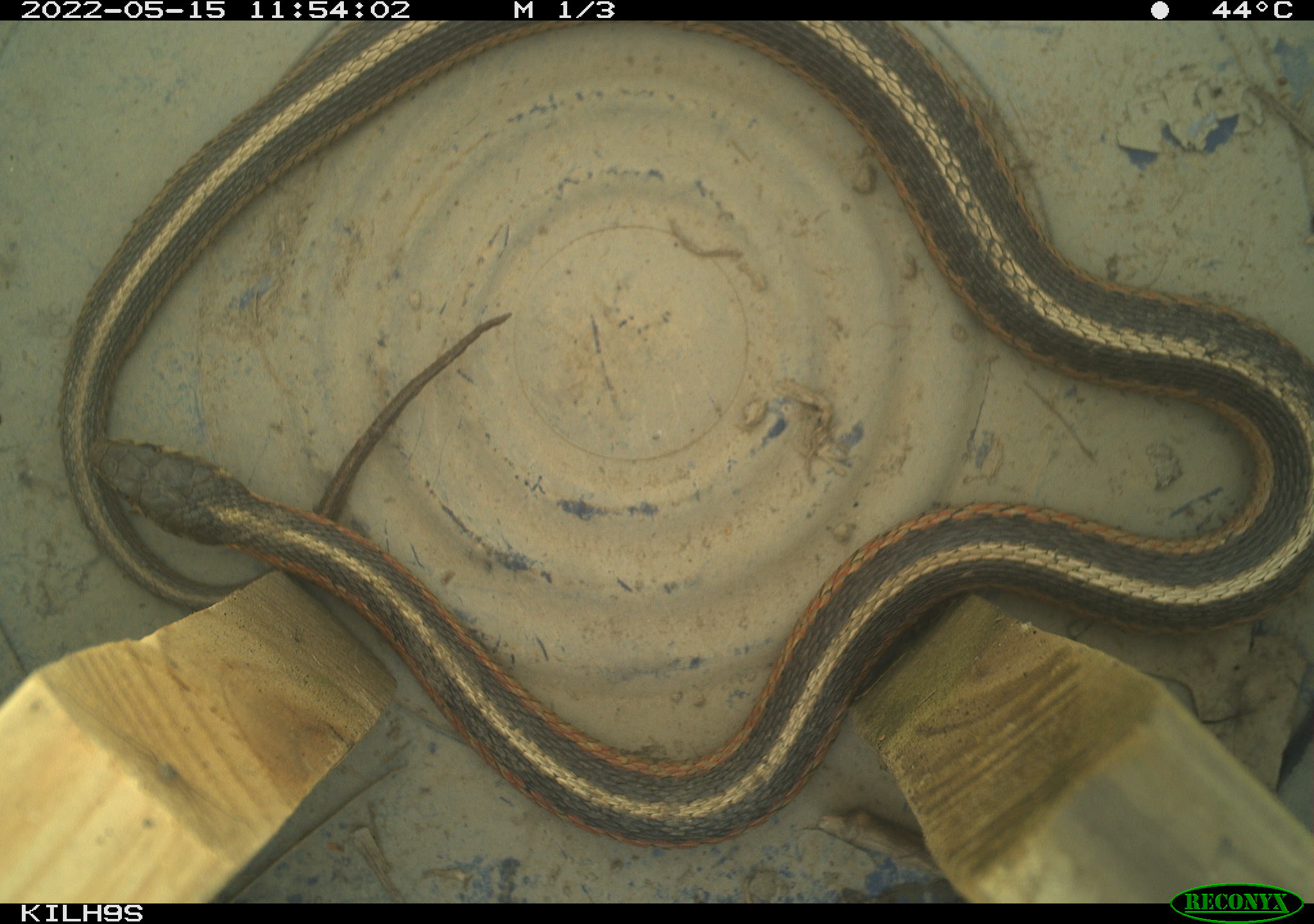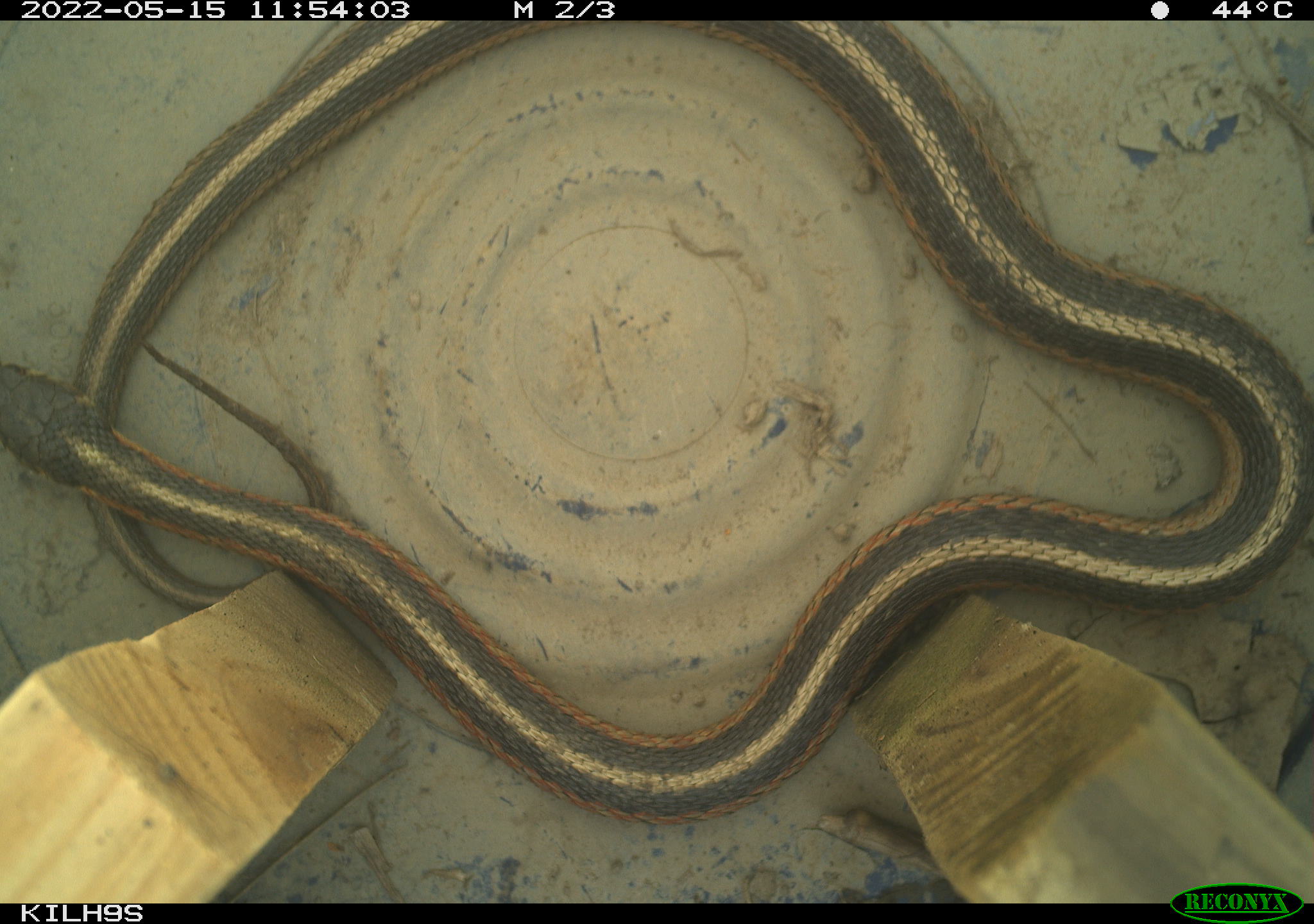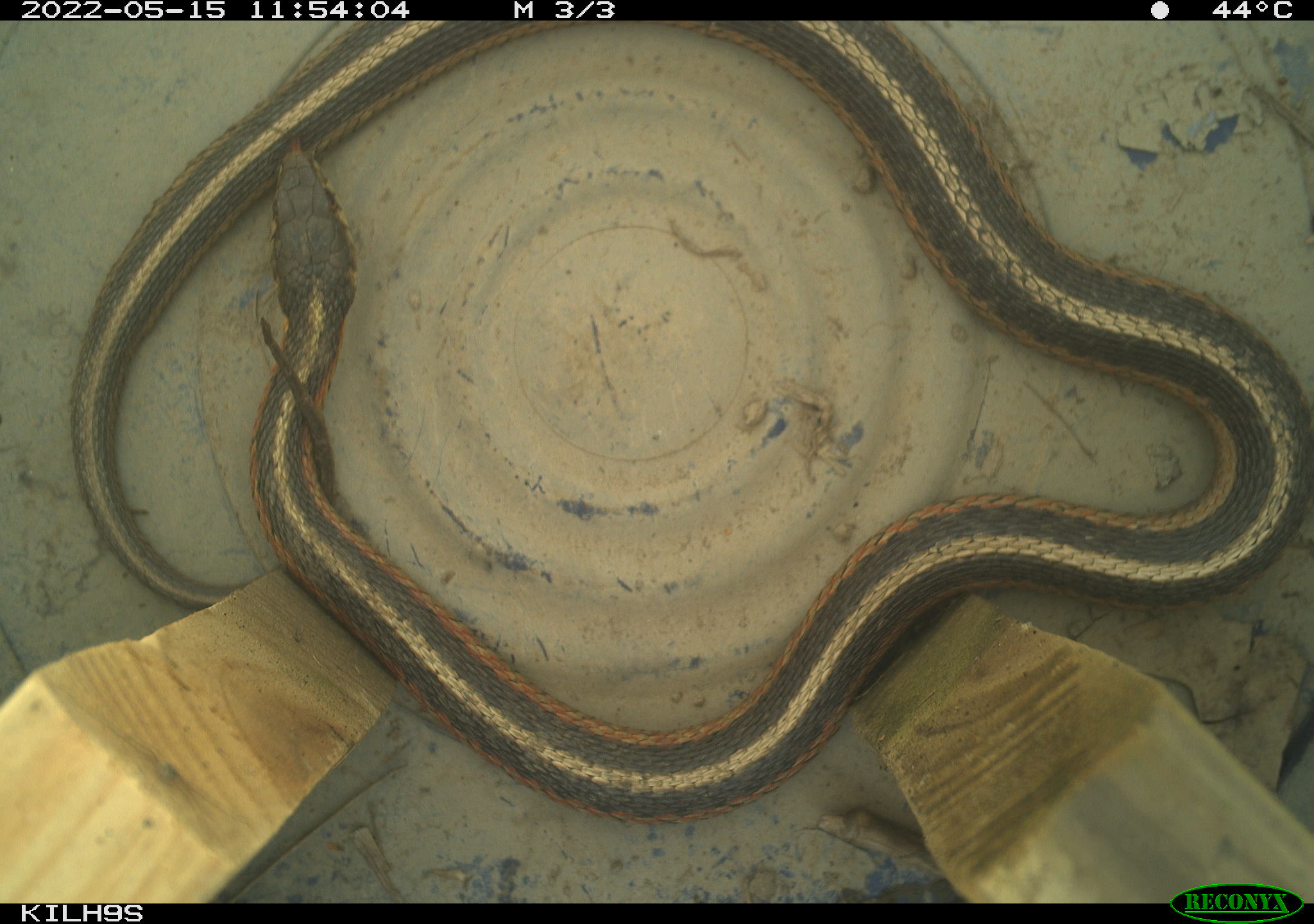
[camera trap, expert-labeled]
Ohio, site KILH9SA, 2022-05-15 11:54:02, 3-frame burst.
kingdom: Animalia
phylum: Chordata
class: Reptilia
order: Squamata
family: Colubridae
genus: Thamnophis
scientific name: Thamnophis sirtalis sirtalis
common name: eastern gartersnake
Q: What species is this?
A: Eastern gartersnake (Thamnophis sirtalis sirtalis).